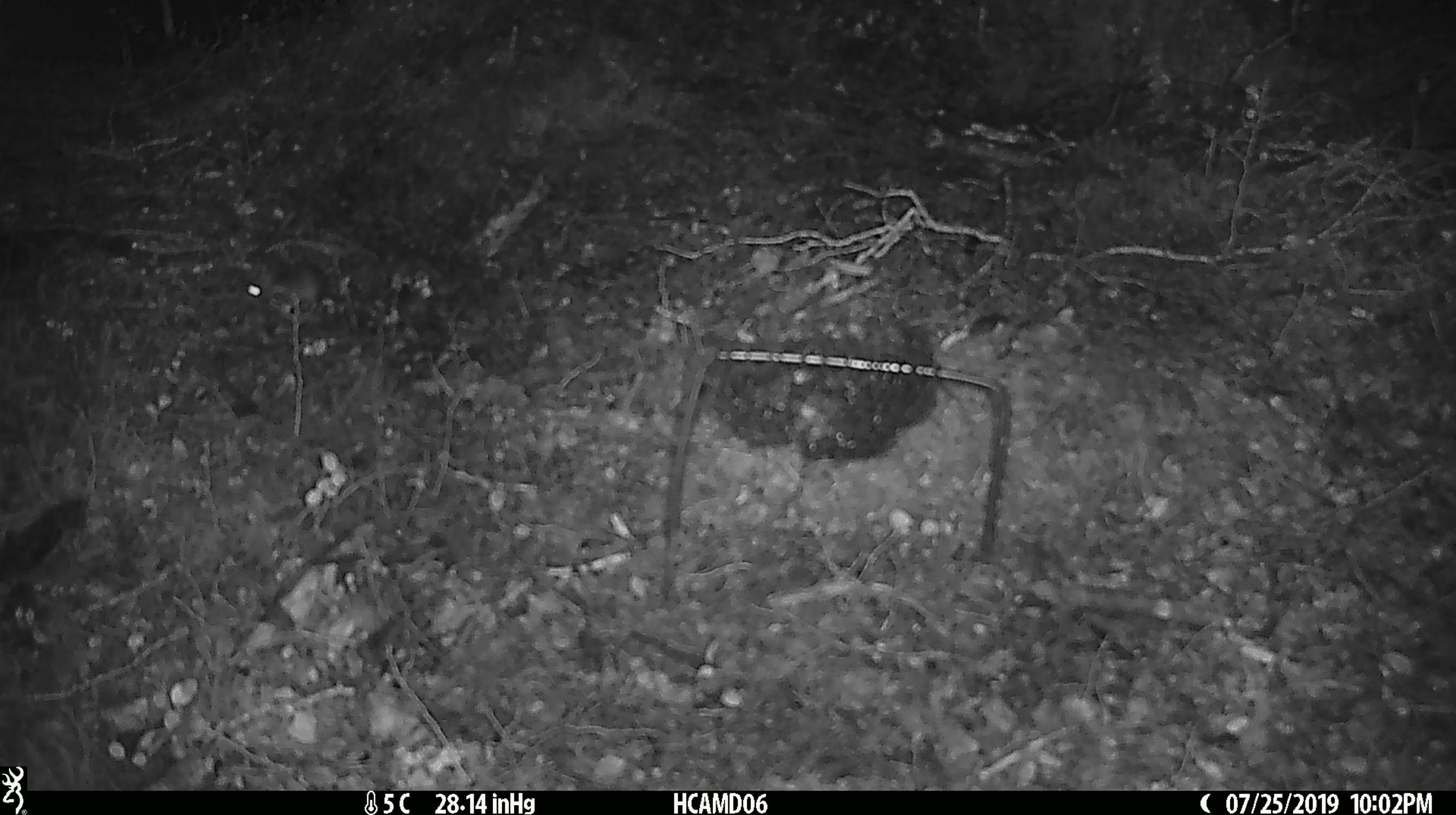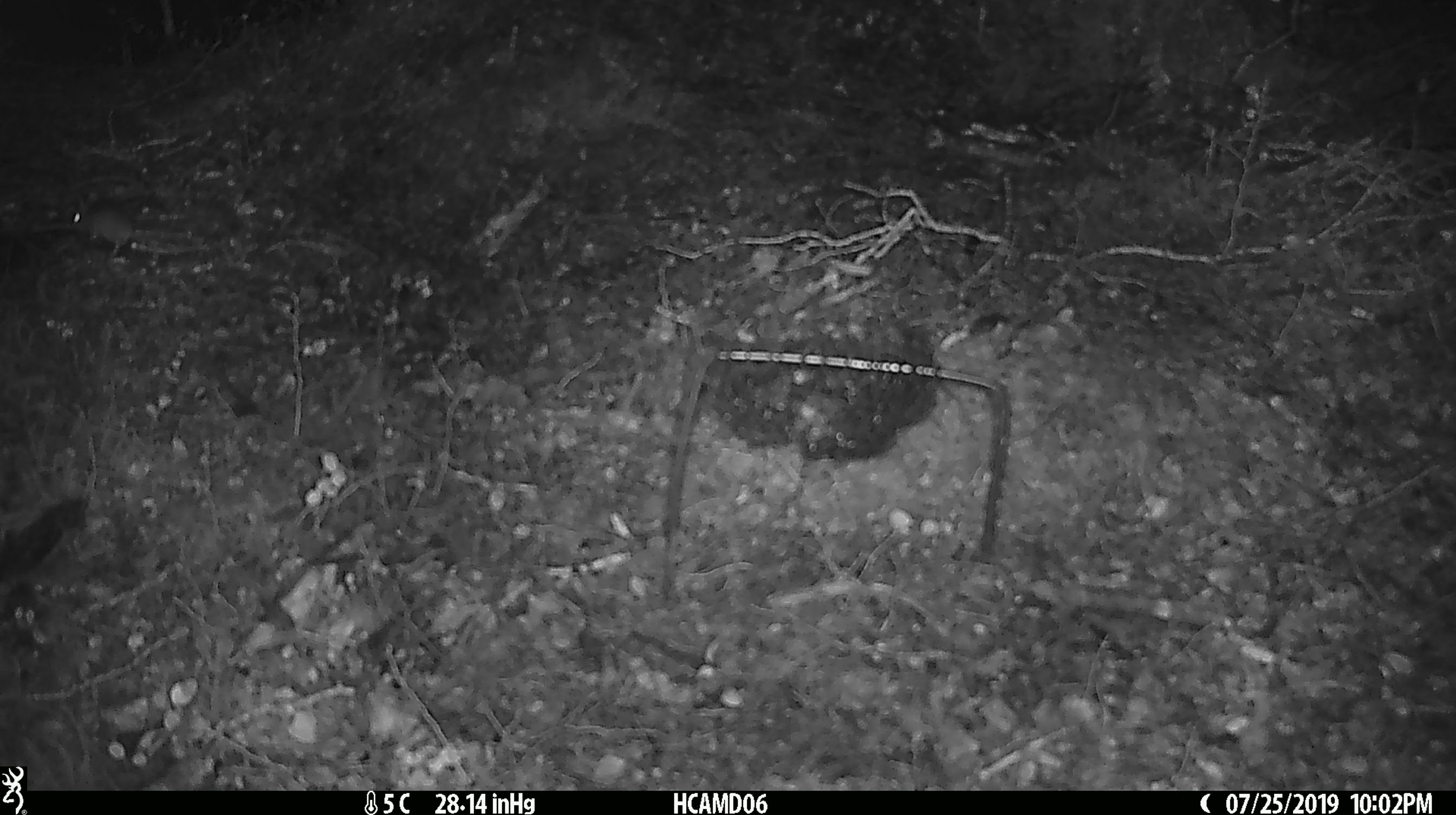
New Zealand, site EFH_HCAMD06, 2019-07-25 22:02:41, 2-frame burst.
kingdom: Animalia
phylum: Chordata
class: Mammalia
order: Rodentia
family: Muridae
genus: Mus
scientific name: Mus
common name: mouse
Mouse (Mus).